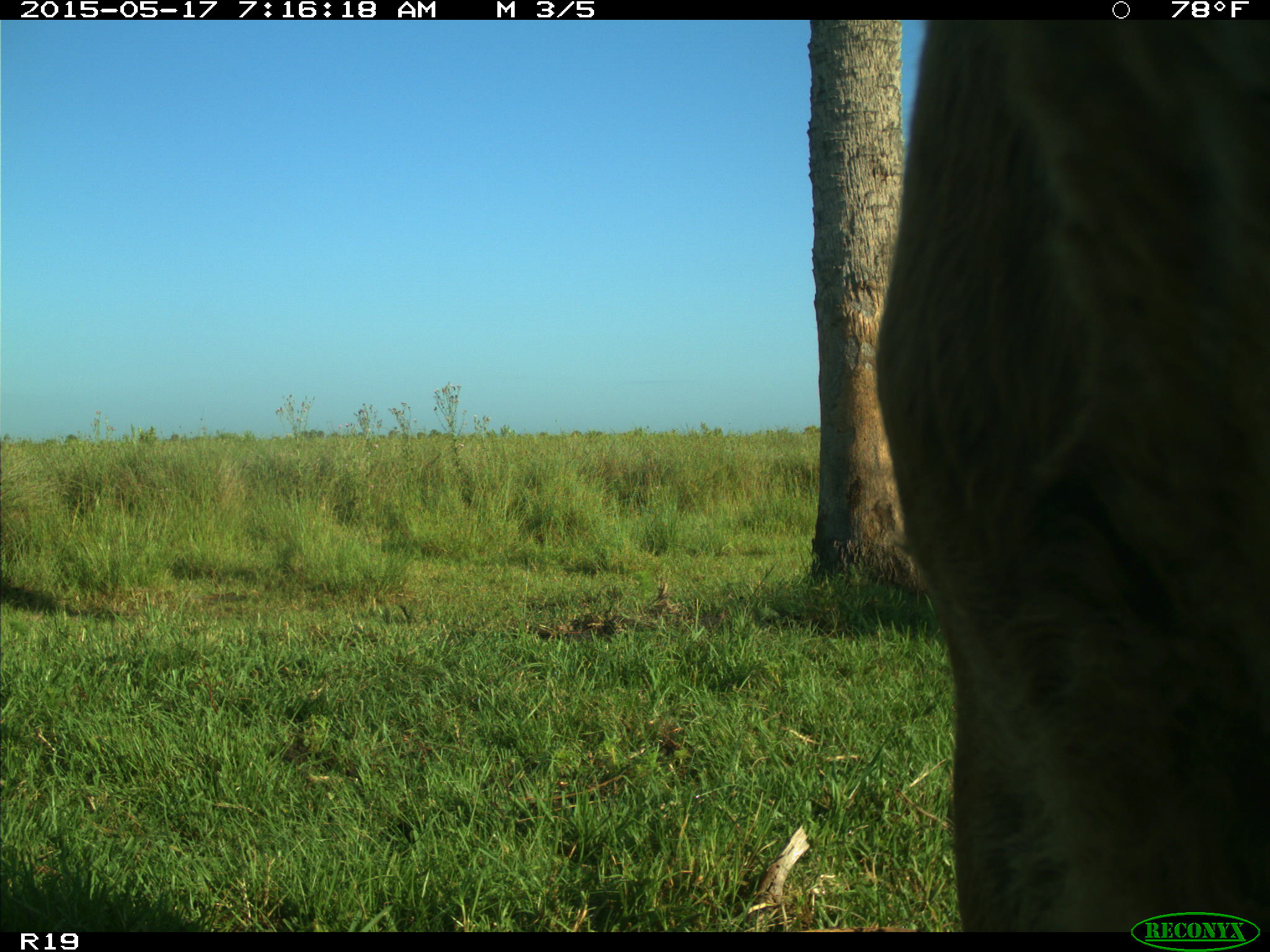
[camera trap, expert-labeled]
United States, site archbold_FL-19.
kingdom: Animalia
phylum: Chordata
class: Mammalia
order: Artiodactyla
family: Bovidae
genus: Bos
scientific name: Bos taurus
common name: domestic cow